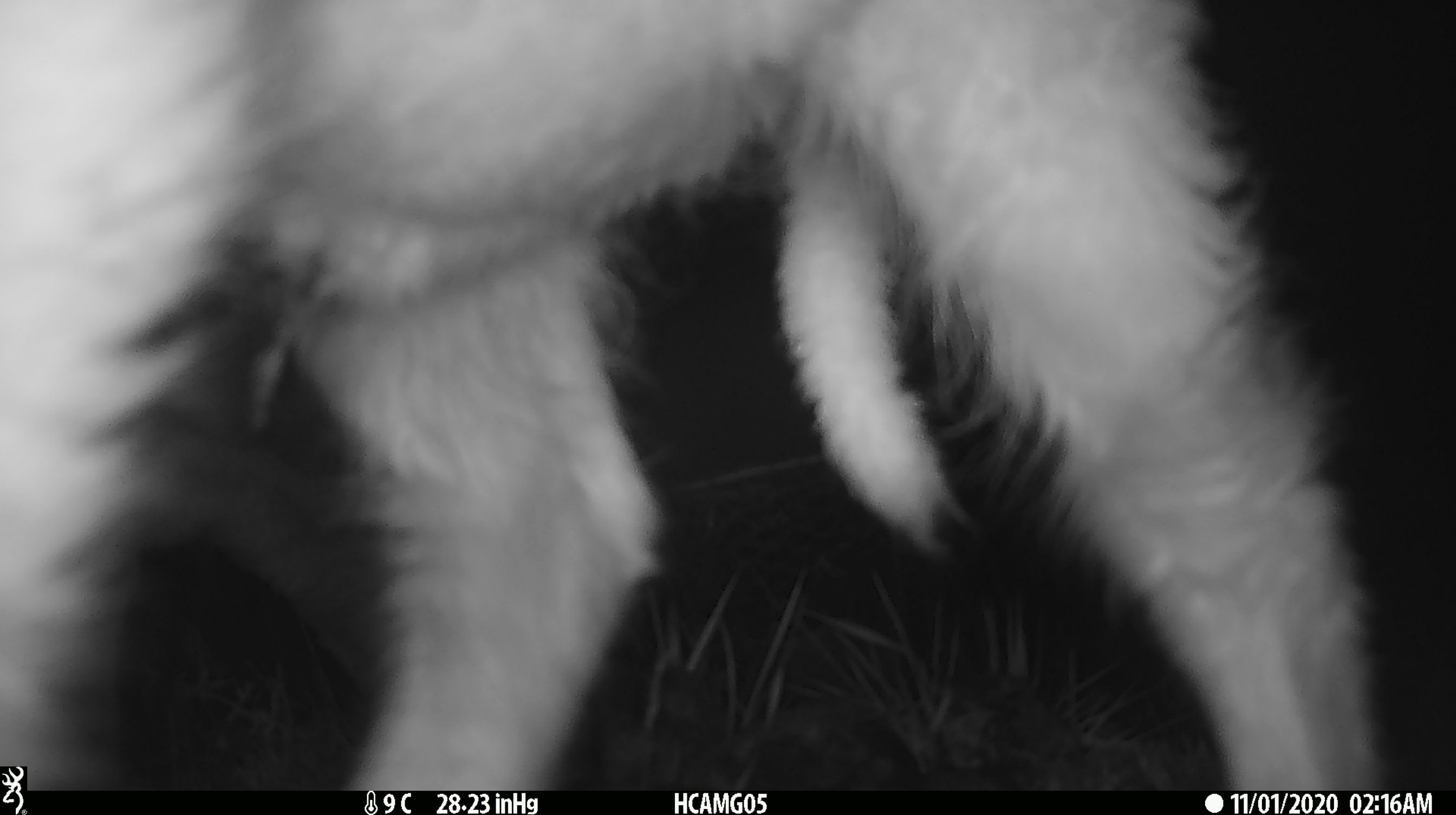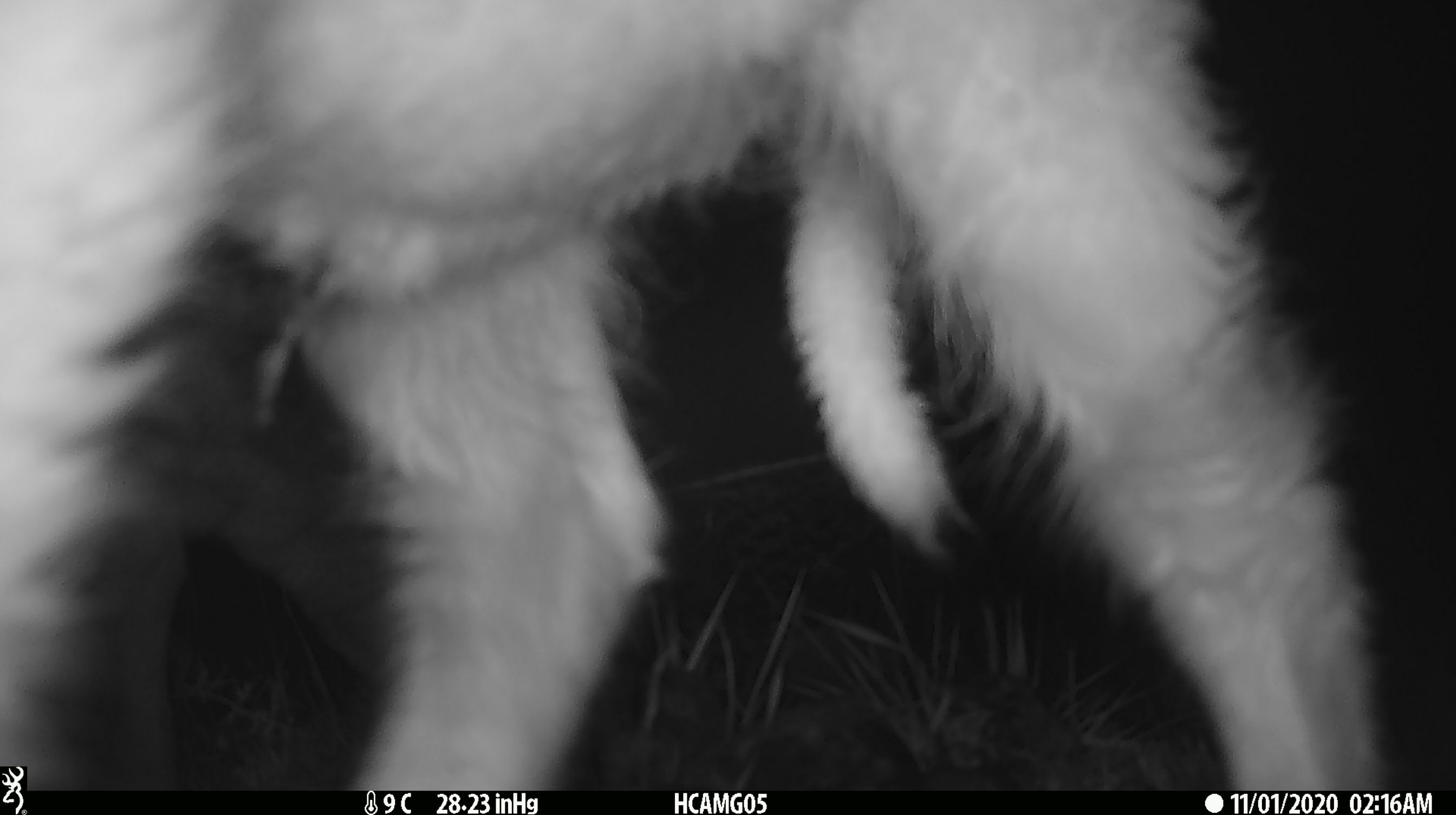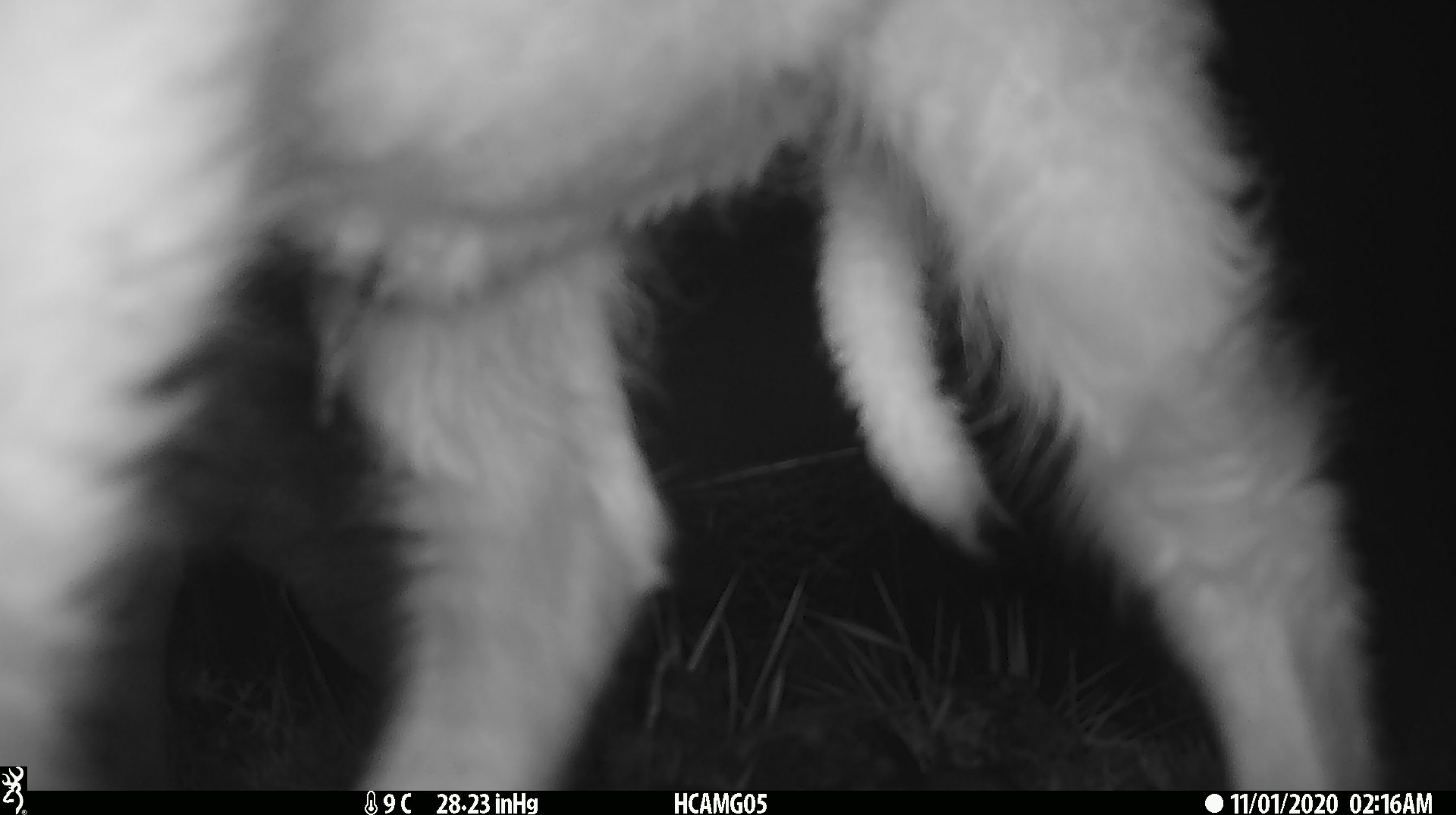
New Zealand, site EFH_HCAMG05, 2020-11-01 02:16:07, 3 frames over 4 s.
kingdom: Animalia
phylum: Chordata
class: Mammalia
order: Artiodactyla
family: Bovidae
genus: Ovis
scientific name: Ovis aries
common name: domestic sheep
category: sheep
Sheep (domestic sheep) (Ovis aries).